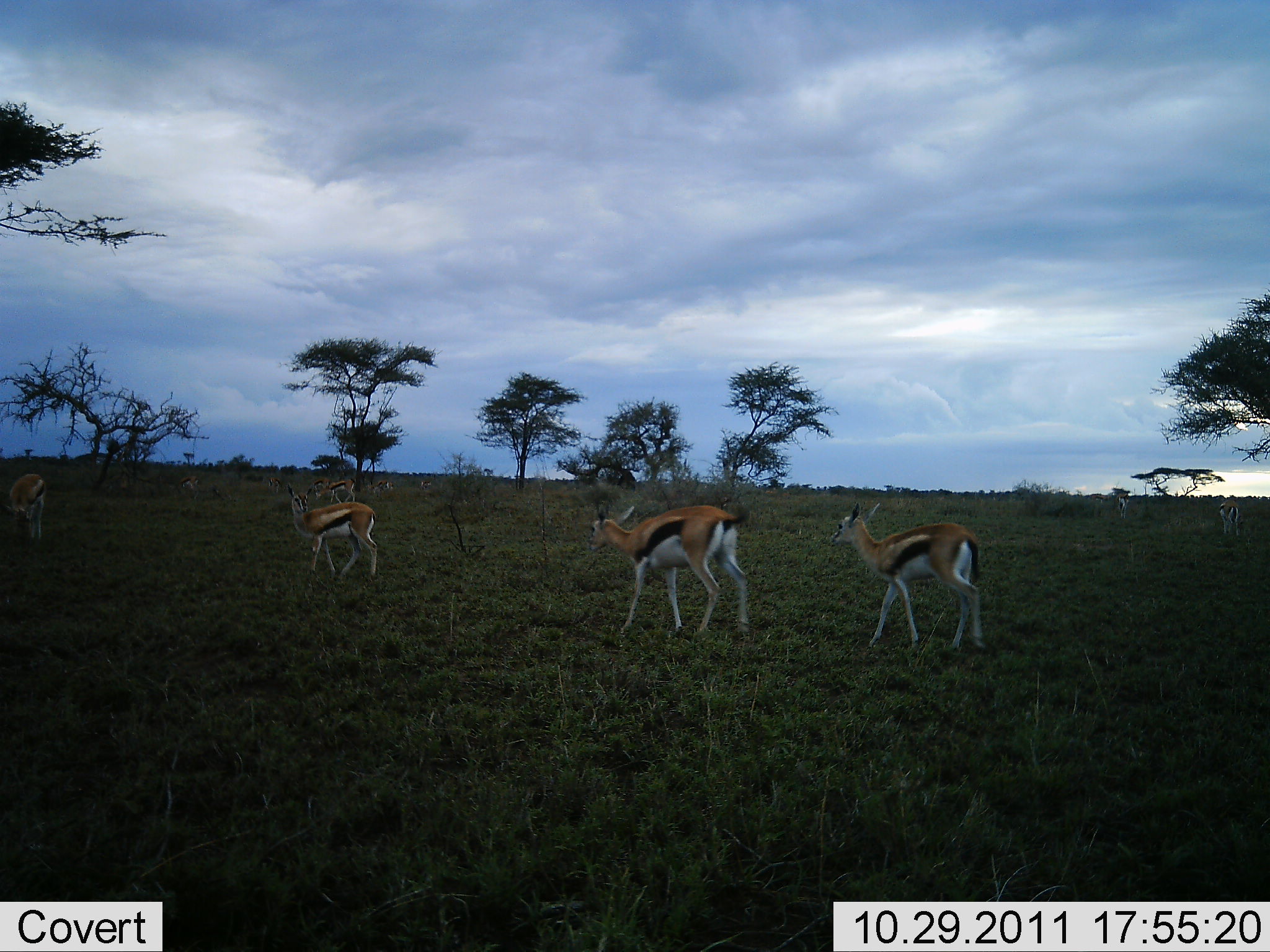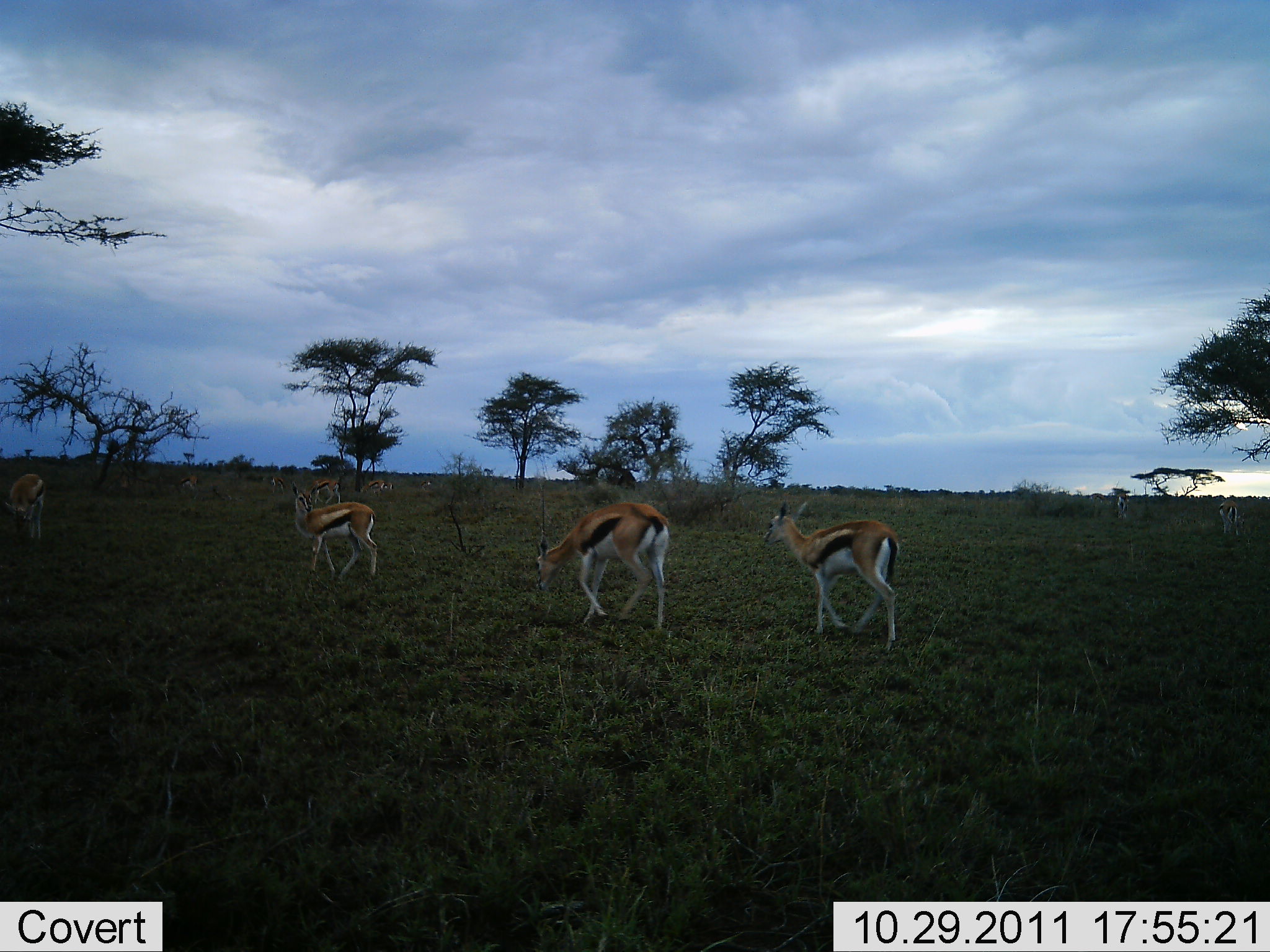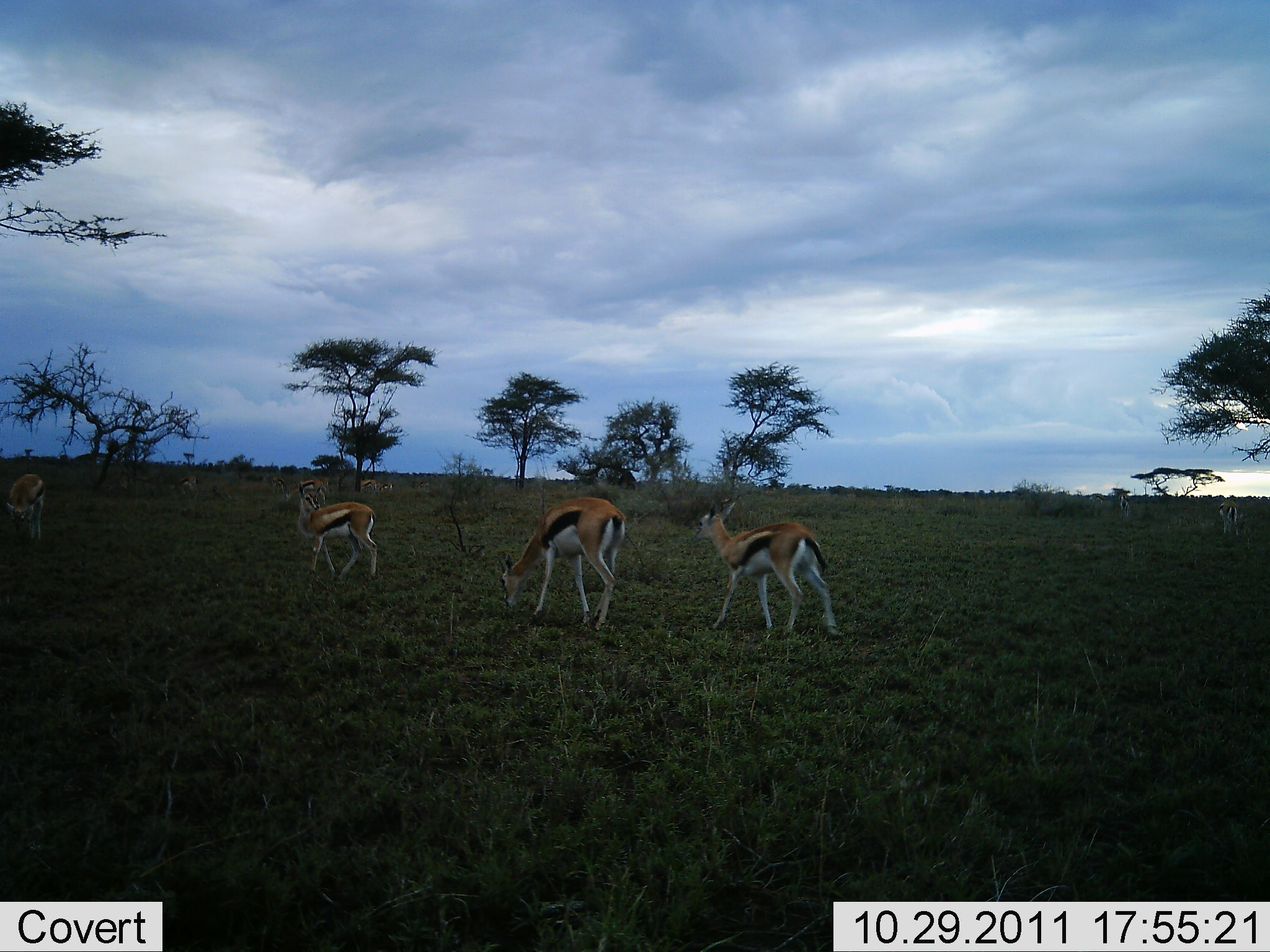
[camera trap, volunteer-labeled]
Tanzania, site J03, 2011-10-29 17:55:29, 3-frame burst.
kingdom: Animalia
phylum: Chordata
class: Mammalia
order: Artiodactyla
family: Bovidae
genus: Eudorcas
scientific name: Eudorcas thomsonii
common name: thomson's gazelle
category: gazellethomsons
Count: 7.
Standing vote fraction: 50%.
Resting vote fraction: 0%.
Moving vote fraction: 94%.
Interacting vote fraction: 0%.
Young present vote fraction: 12%.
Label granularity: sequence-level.